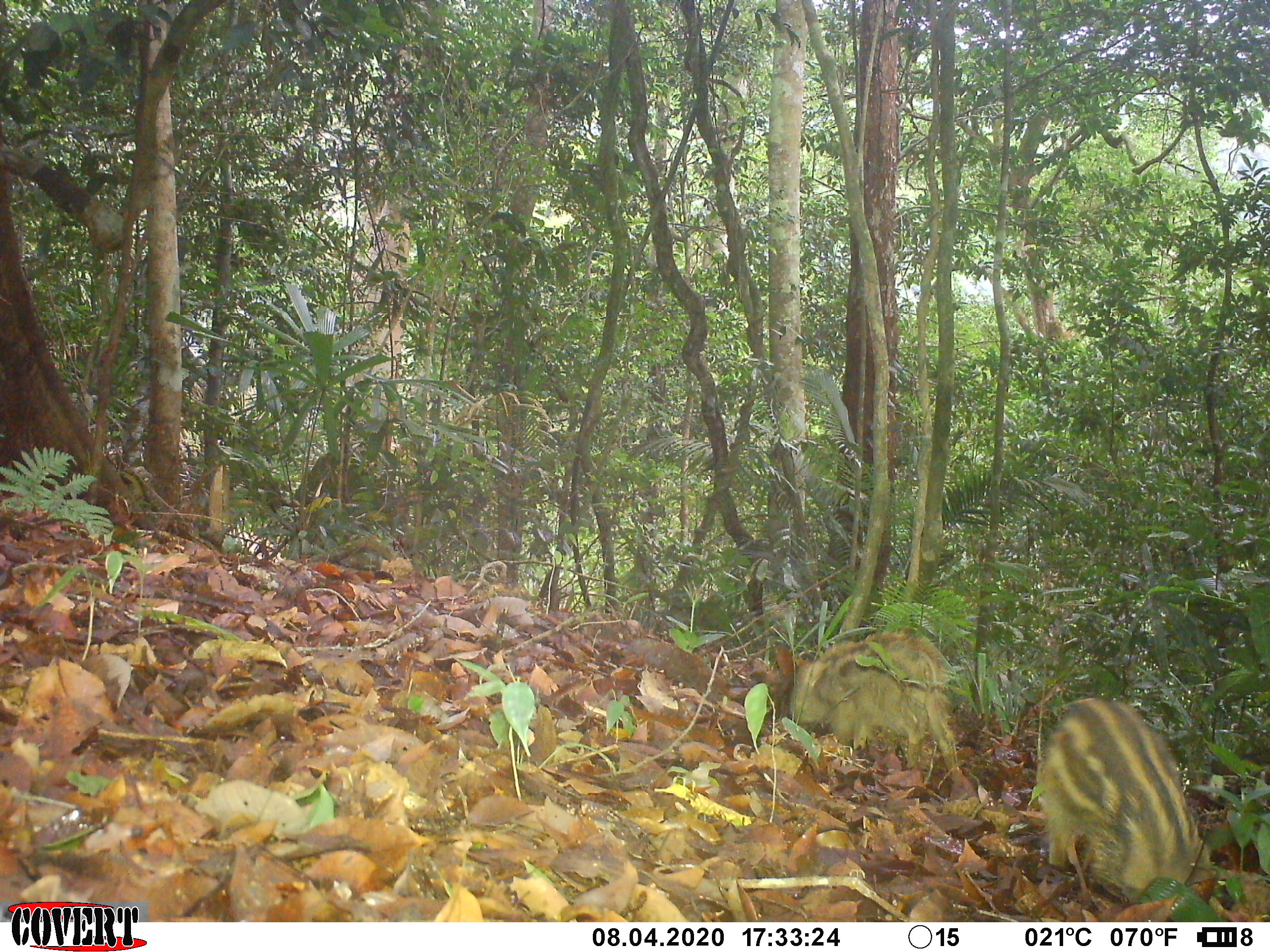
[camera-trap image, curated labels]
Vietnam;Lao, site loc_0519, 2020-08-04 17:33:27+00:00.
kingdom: Animalia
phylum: Chordata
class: Mammalia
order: Artiodactyla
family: Suidae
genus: Sus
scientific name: Sus scrofa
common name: eurasian wild pig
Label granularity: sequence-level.